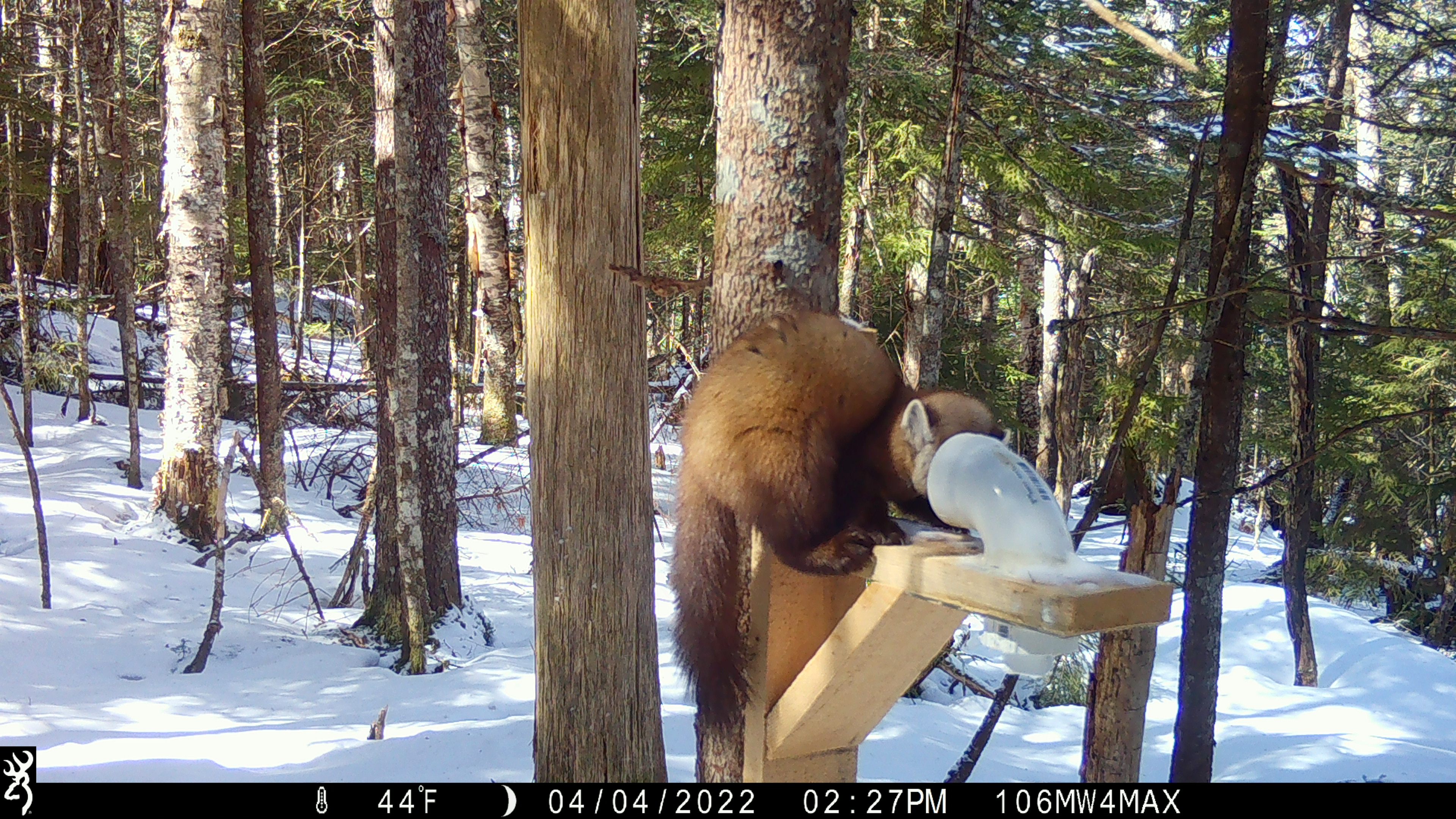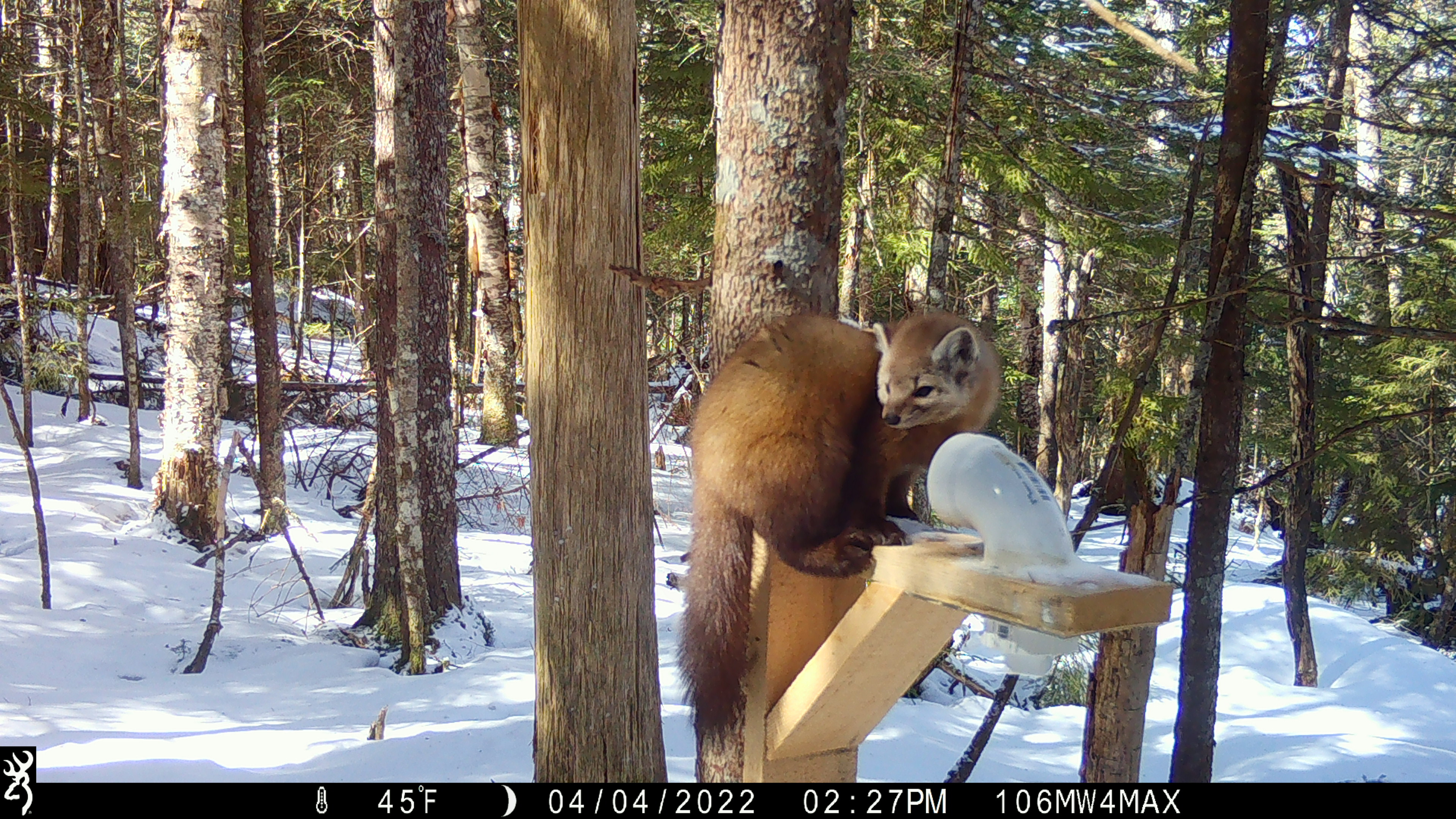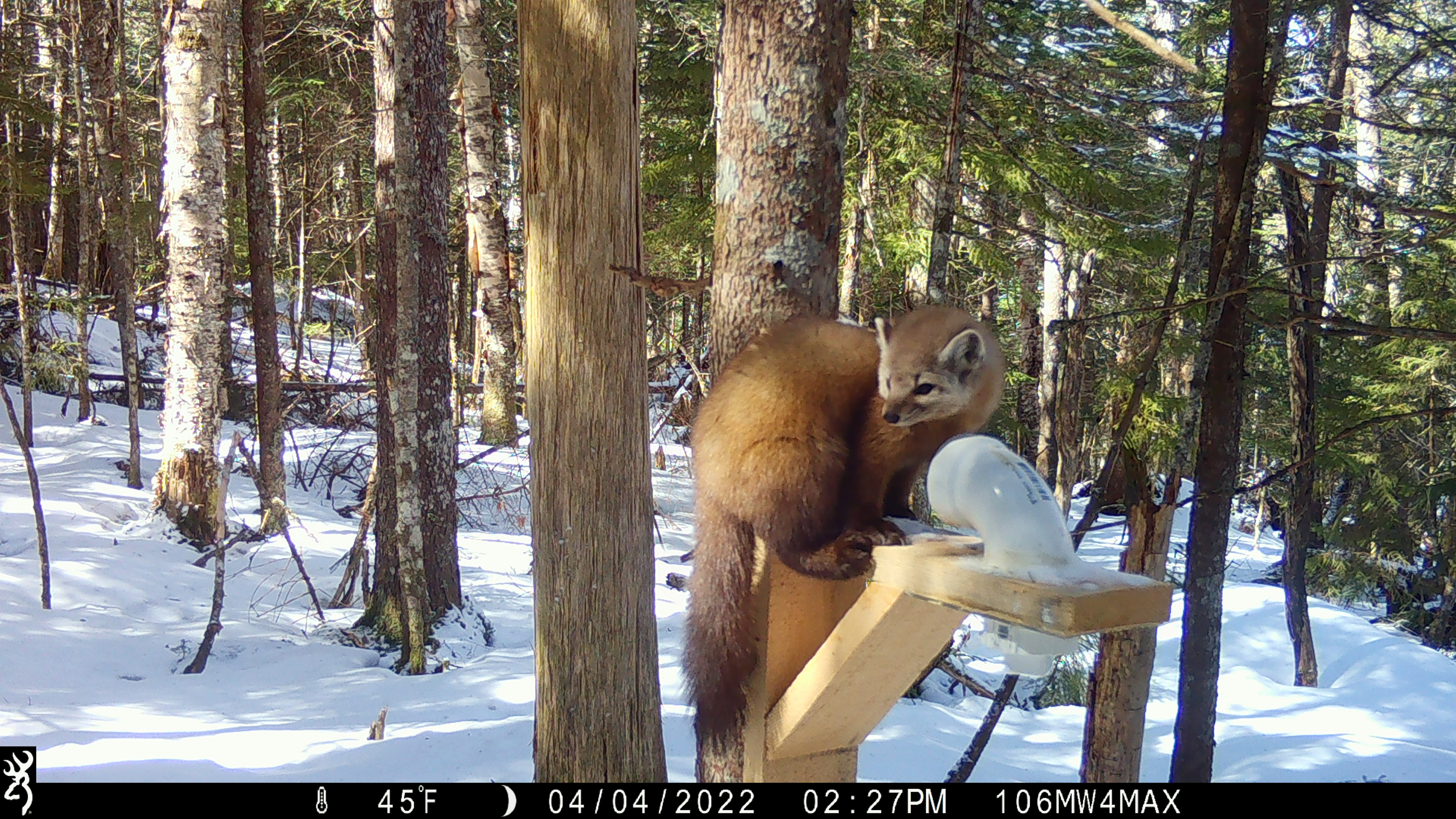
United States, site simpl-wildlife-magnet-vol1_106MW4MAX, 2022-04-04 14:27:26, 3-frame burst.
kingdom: Animalia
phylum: Chordata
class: Mammalia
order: Carnivora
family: Mustelidae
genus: Martes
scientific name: Martes americana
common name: american marten